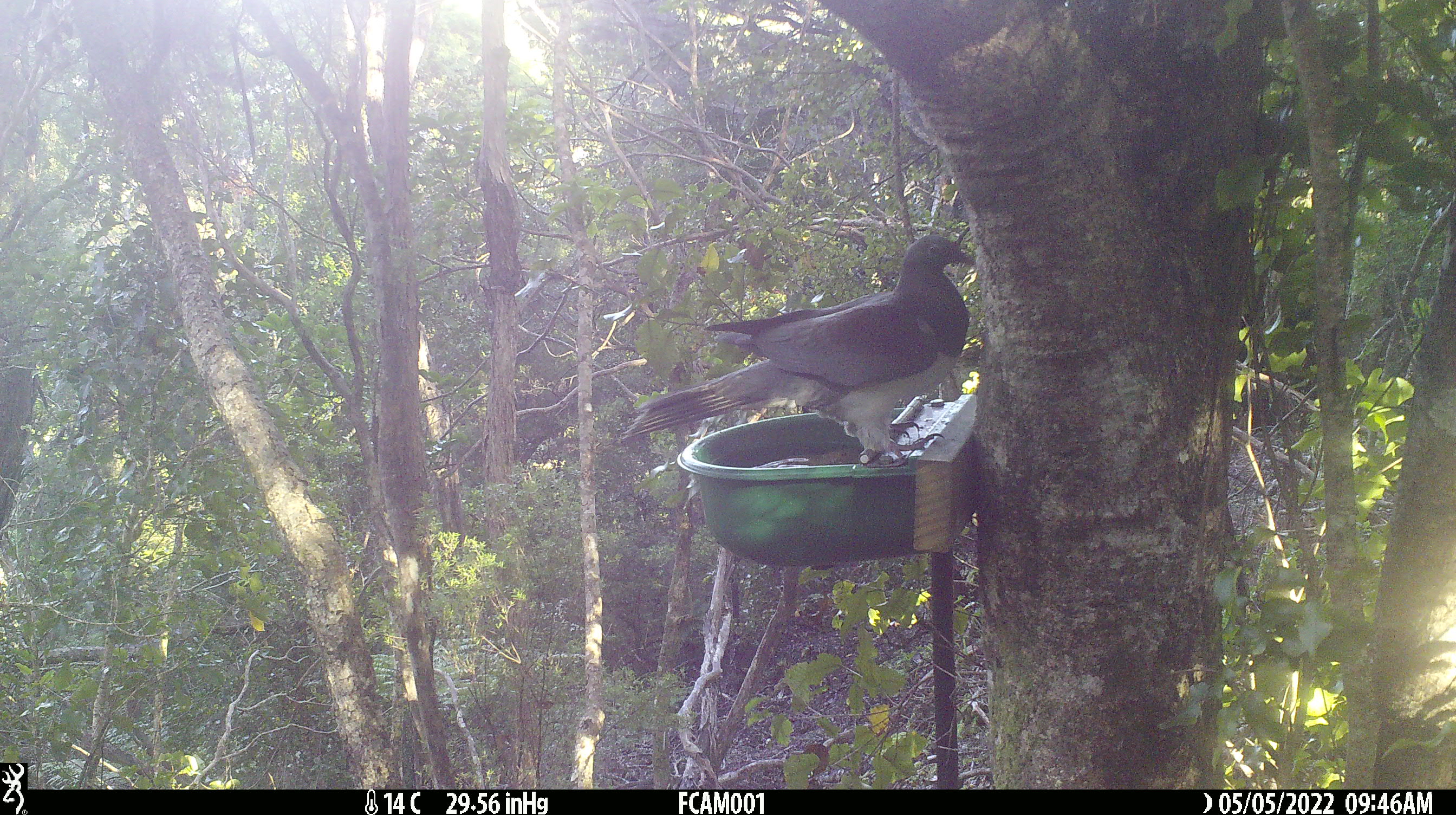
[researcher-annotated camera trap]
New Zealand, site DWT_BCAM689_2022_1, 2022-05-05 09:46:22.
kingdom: Animalia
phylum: Chordata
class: Aves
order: Columbiformes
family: Columbidae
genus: Hemiphaga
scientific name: Hemiphaga novaeseelandiae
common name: new zealand pigeon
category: kereru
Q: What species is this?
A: Kereru (new zealand pigeon) (Hemiphaga novaeseelandiae).